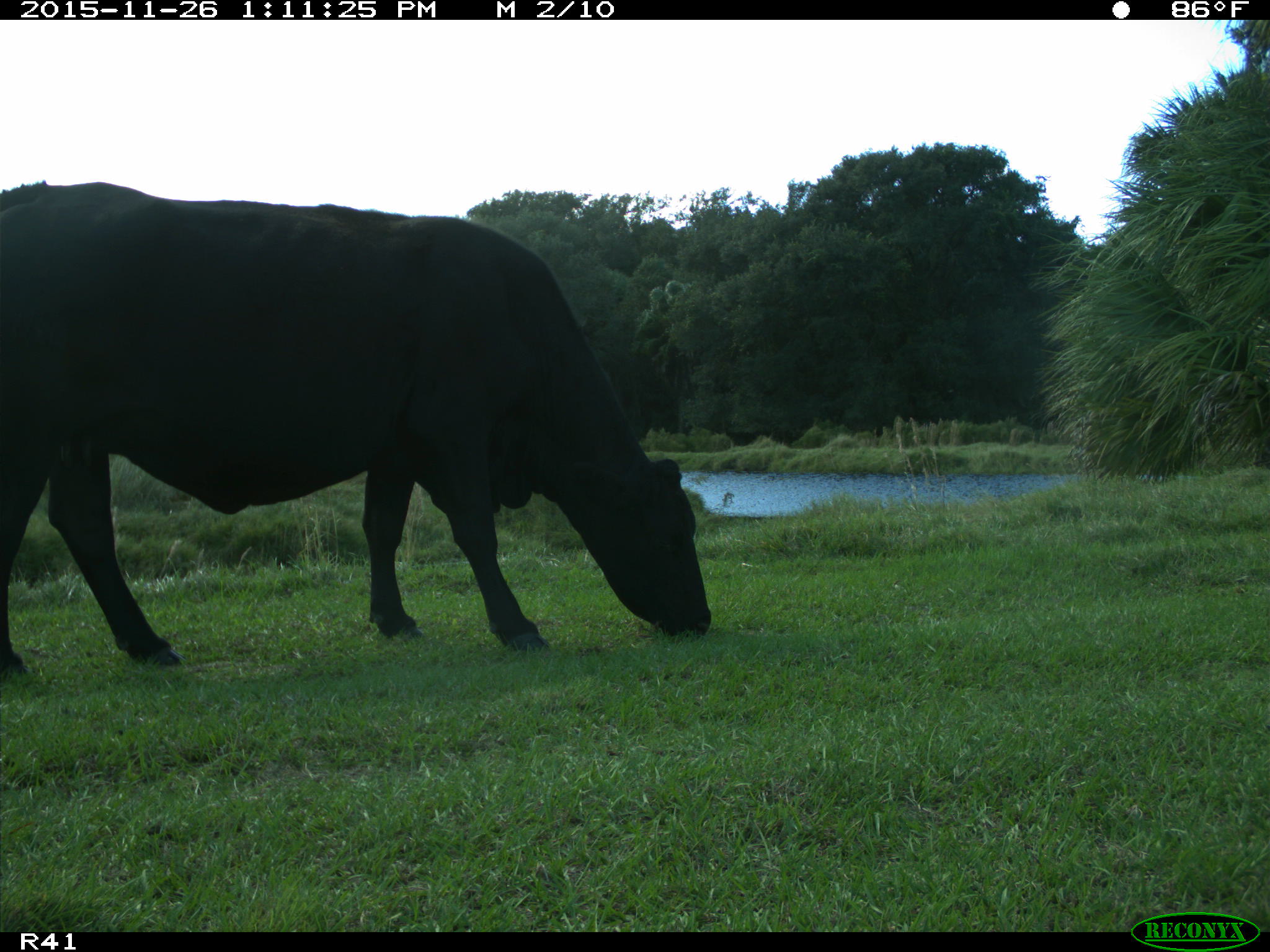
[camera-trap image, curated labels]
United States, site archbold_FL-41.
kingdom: Animalia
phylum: Chordata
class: Mammalia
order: Artiodactyla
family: Bovidae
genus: Bos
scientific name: Bos taurus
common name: domestic cow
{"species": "Bos taurus (domestic cow)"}